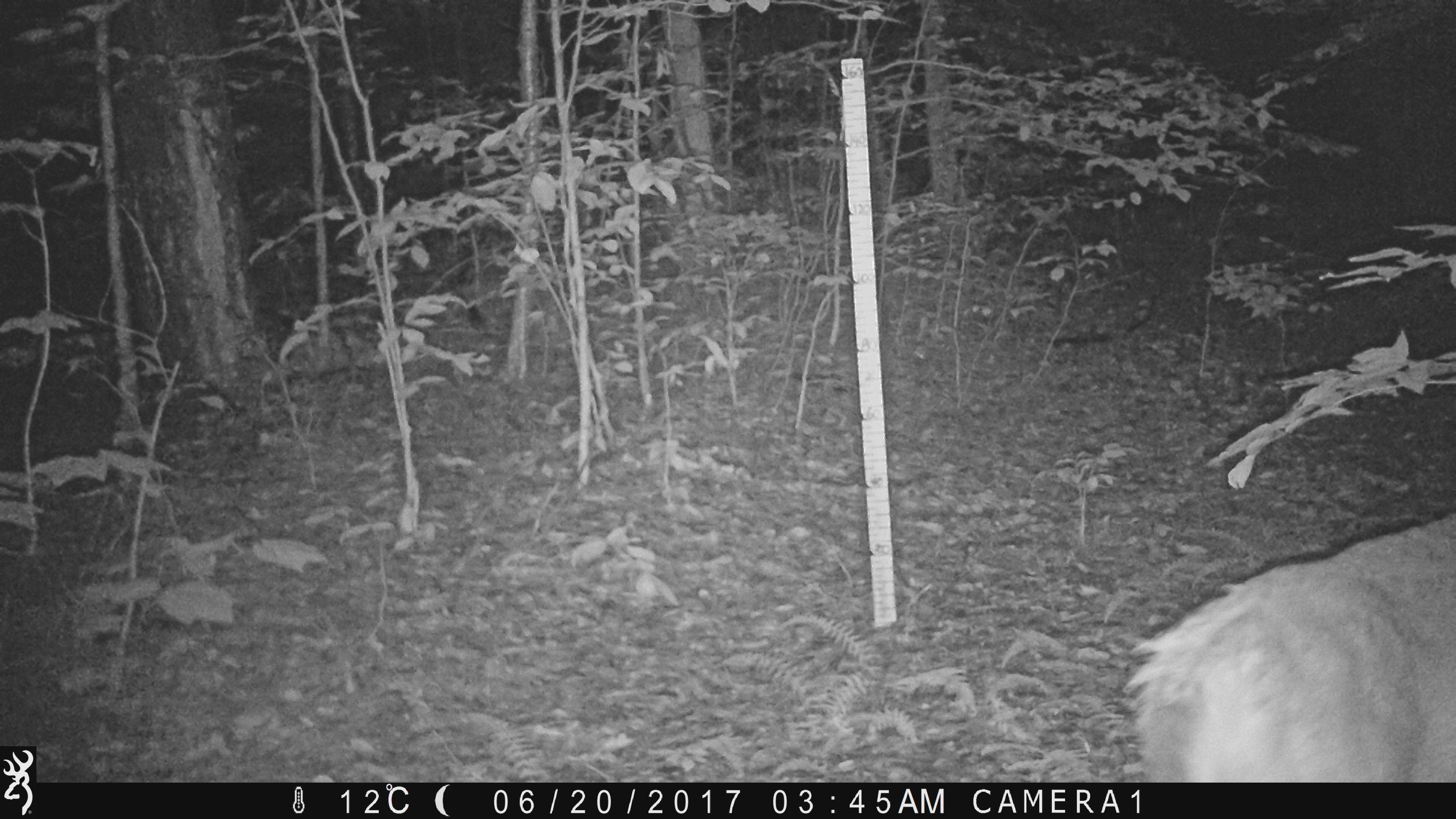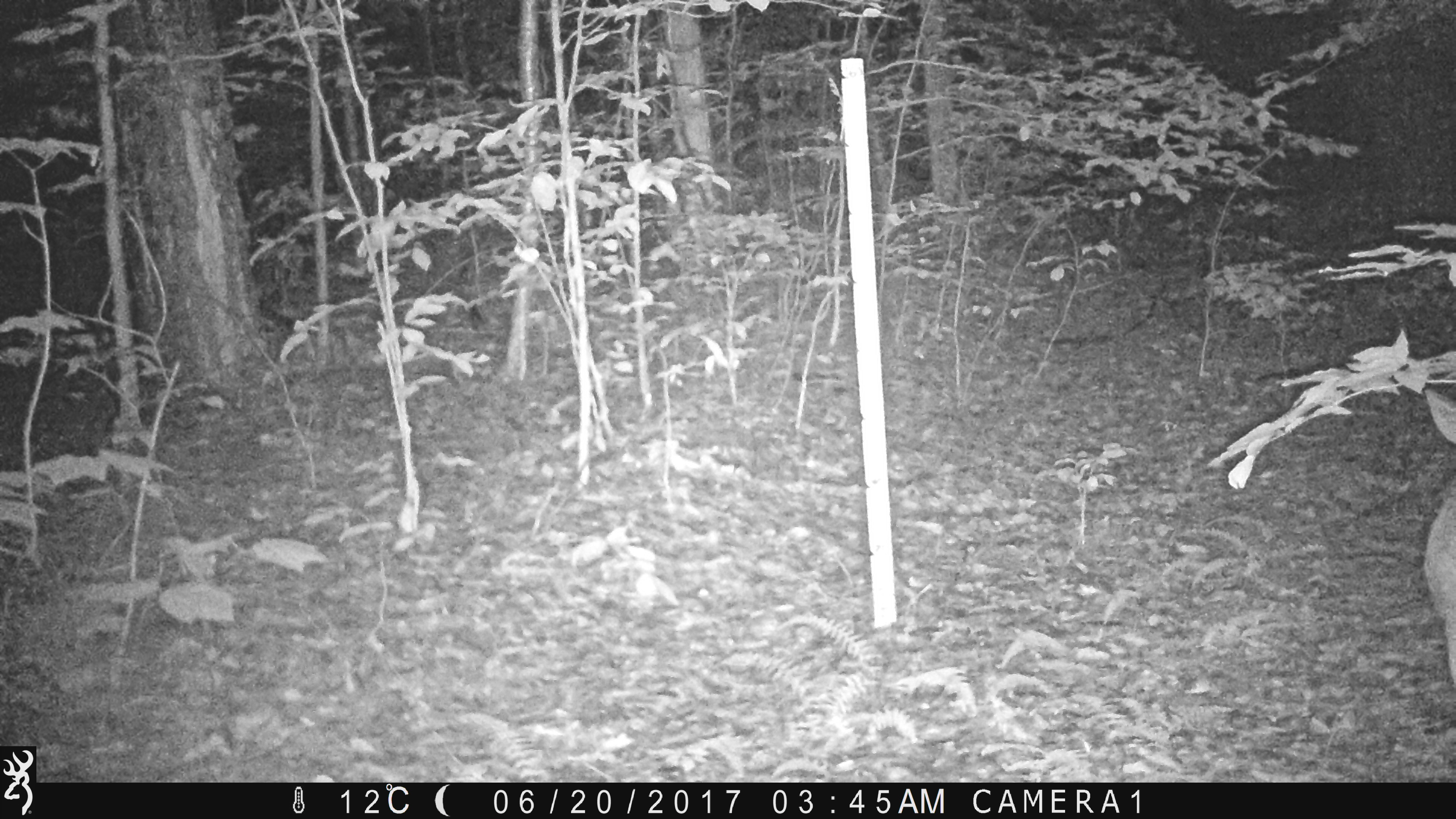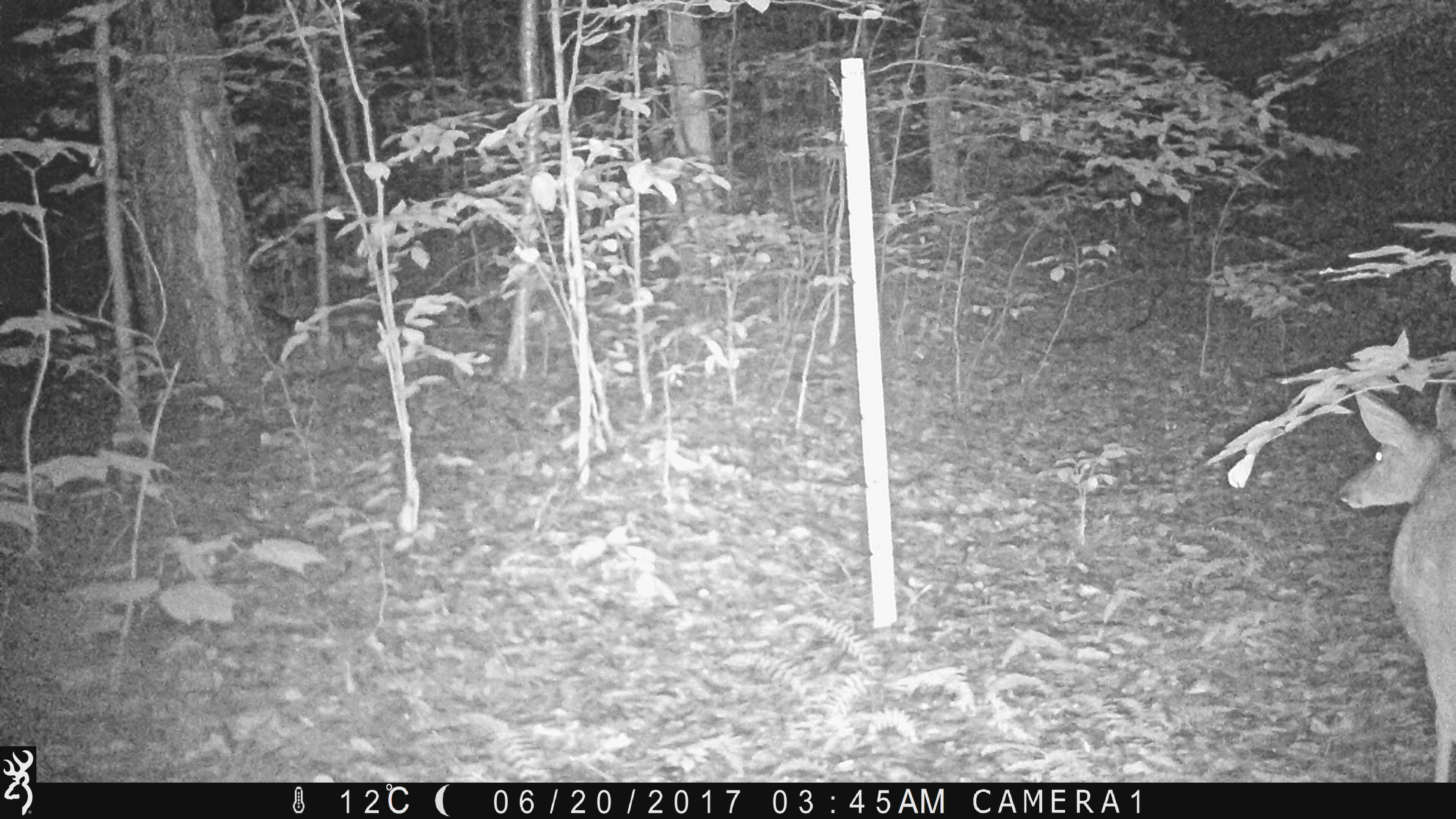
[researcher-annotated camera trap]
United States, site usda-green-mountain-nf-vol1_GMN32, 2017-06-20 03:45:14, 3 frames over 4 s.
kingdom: Animalia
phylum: Chordata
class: Mammalia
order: Artiodactyla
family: Cervidae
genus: Odocoileus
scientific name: Odocoileus virginianus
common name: white-tailed deer